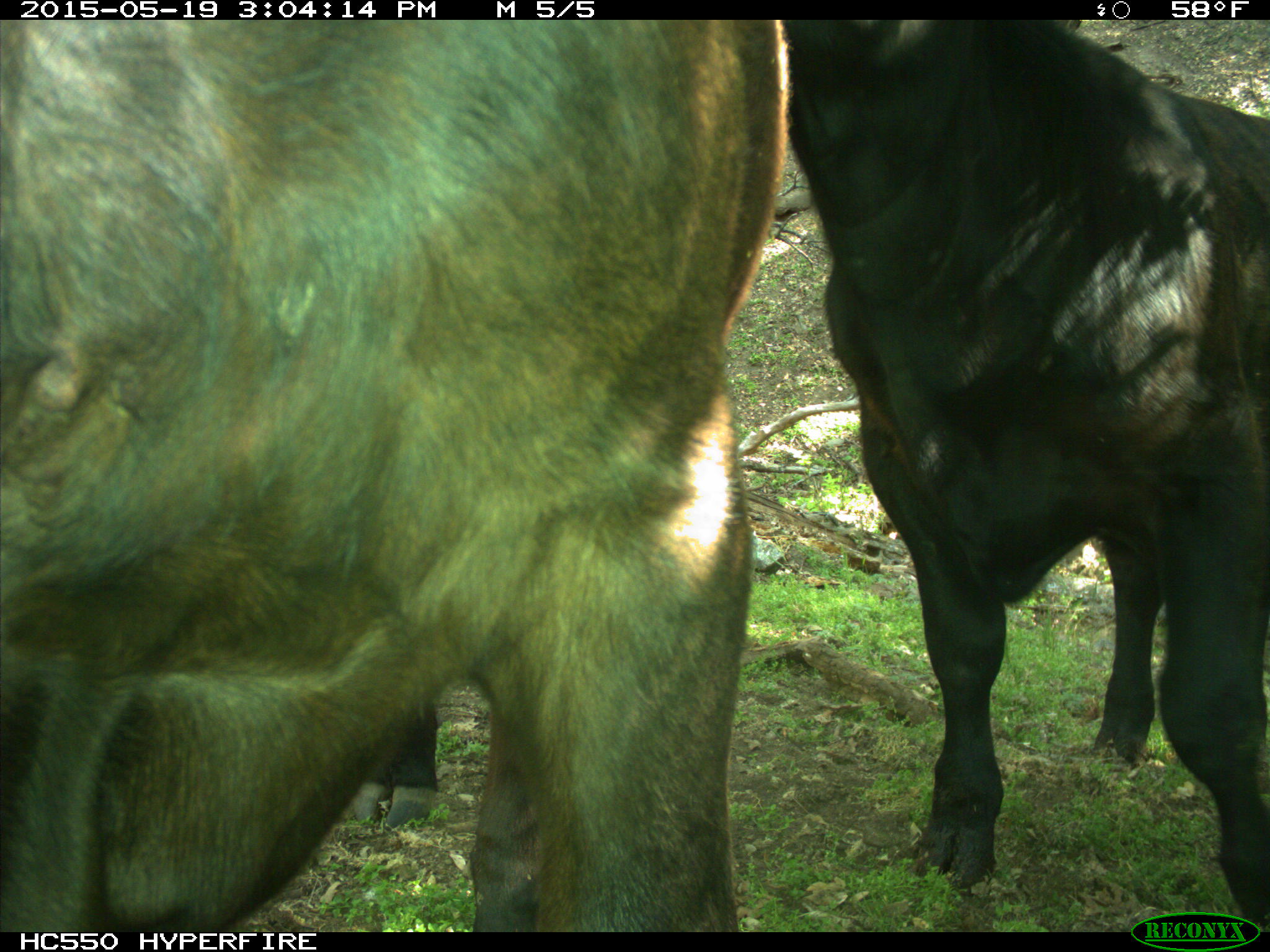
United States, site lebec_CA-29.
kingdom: Animalia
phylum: Chordata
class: Mammalia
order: Artiodactyla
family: Bovidae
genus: Bos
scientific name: Bos taurus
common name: domestic cow